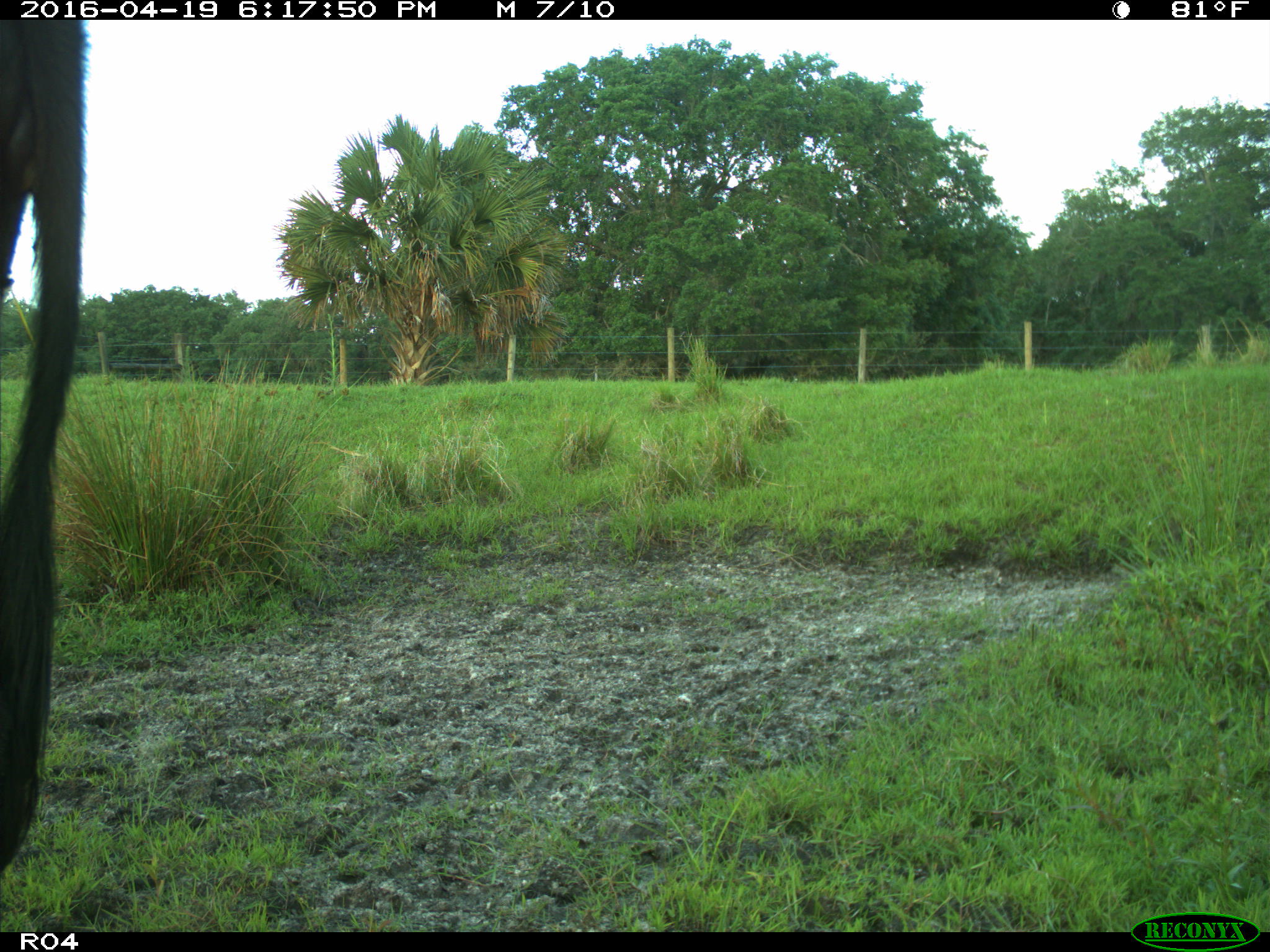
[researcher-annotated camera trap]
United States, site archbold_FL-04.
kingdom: Animalia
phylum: Chordata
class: Mammalia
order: Artiodactyla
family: Bovidae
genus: Bos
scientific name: Bos taurus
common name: domestic cow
Bos taurus (domestic cow).